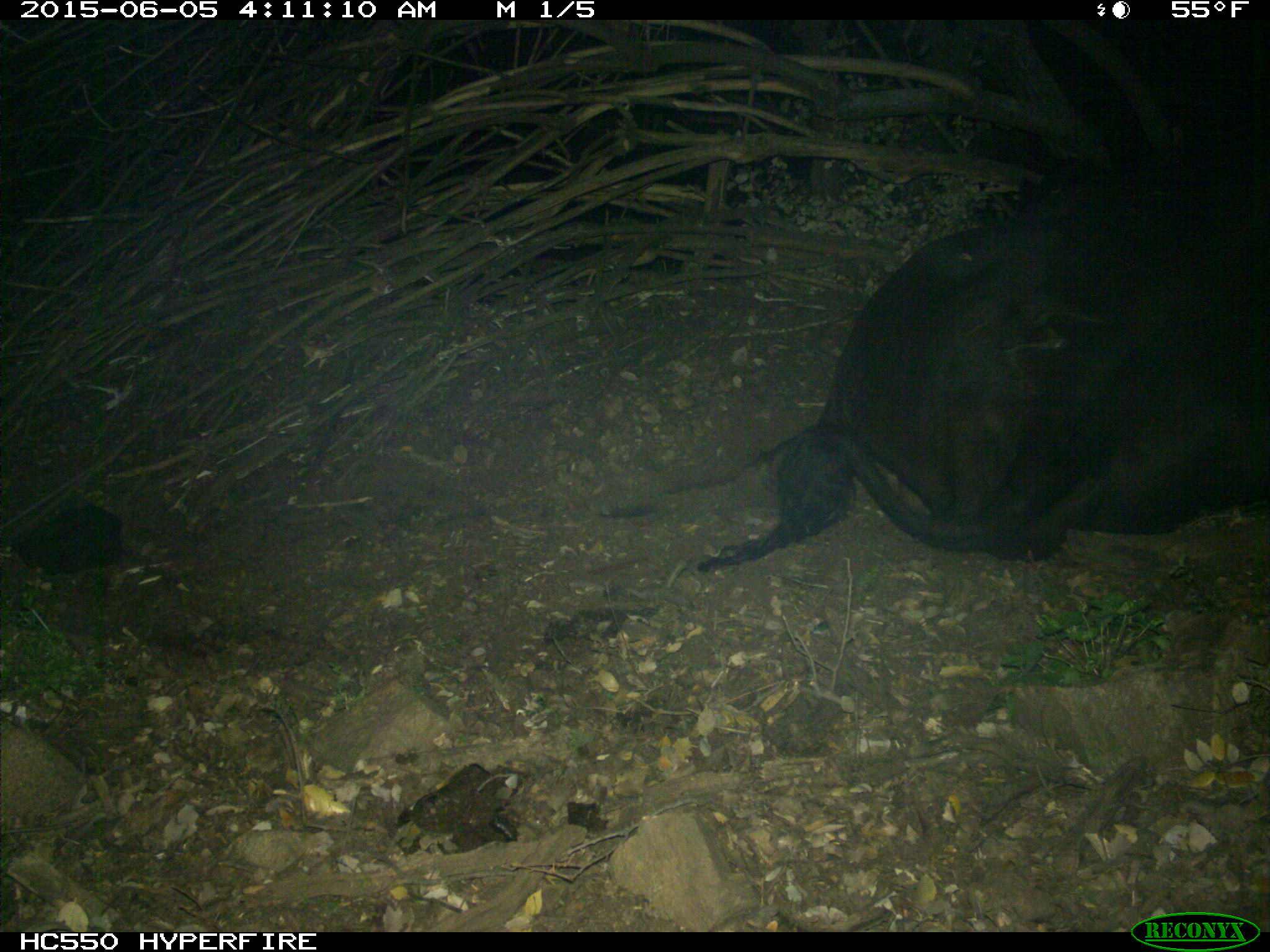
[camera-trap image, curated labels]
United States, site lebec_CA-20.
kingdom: Animalia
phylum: Chordata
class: Mammalia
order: Artiodactyla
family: Bovidae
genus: Bos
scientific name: Bos taurus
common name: domestic cow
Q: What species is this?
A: Bos taurus (domestic cow).